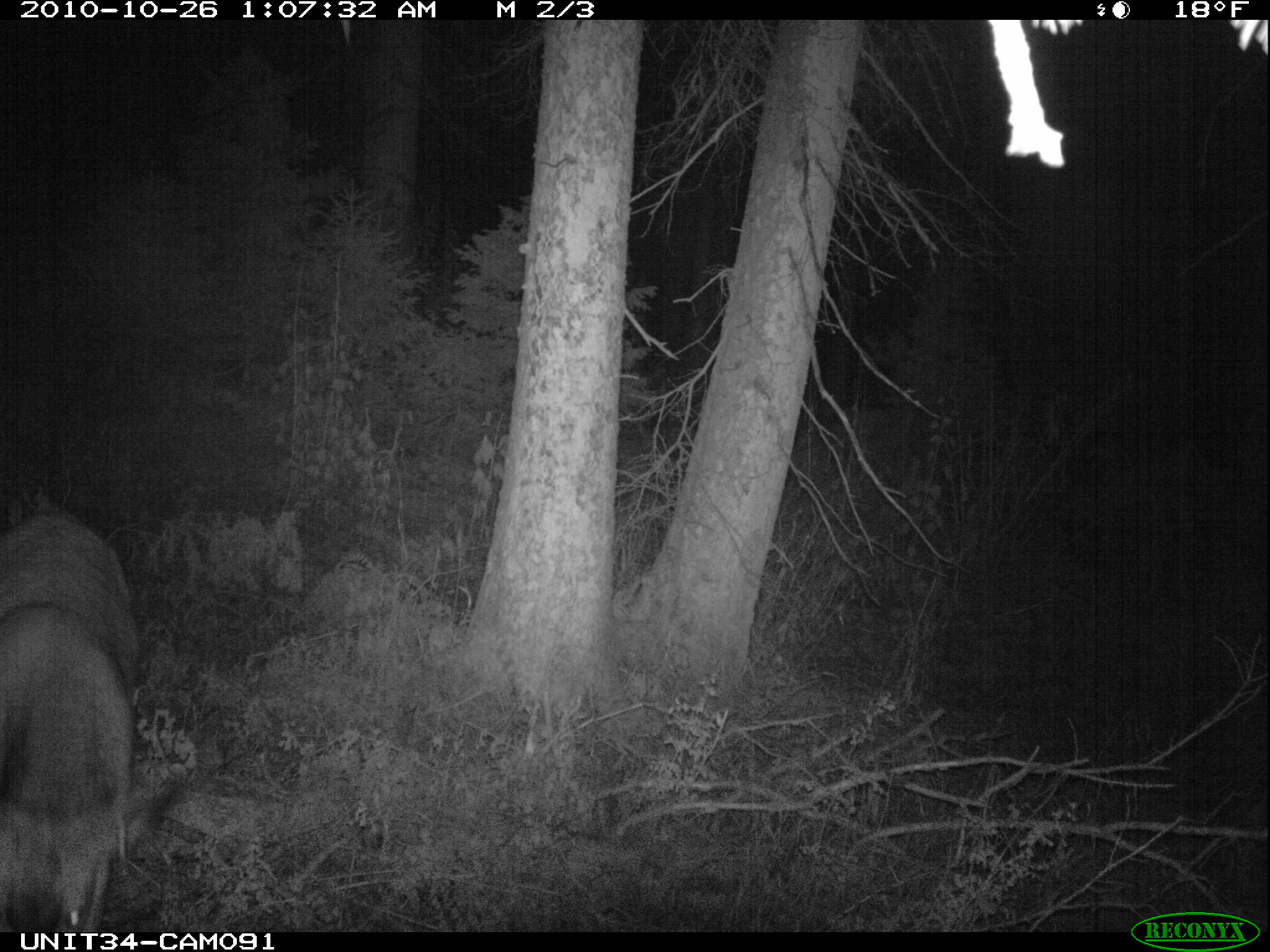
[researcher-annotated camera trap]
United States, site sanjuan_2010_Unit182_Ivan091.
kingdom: Animalia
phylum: Chordata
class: Mammalia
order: Artiodactyla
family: Cervidae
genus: Odocoileus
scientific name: Odocoileus hemionus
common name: mule deer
Odocoileus hemionus (mule deer).